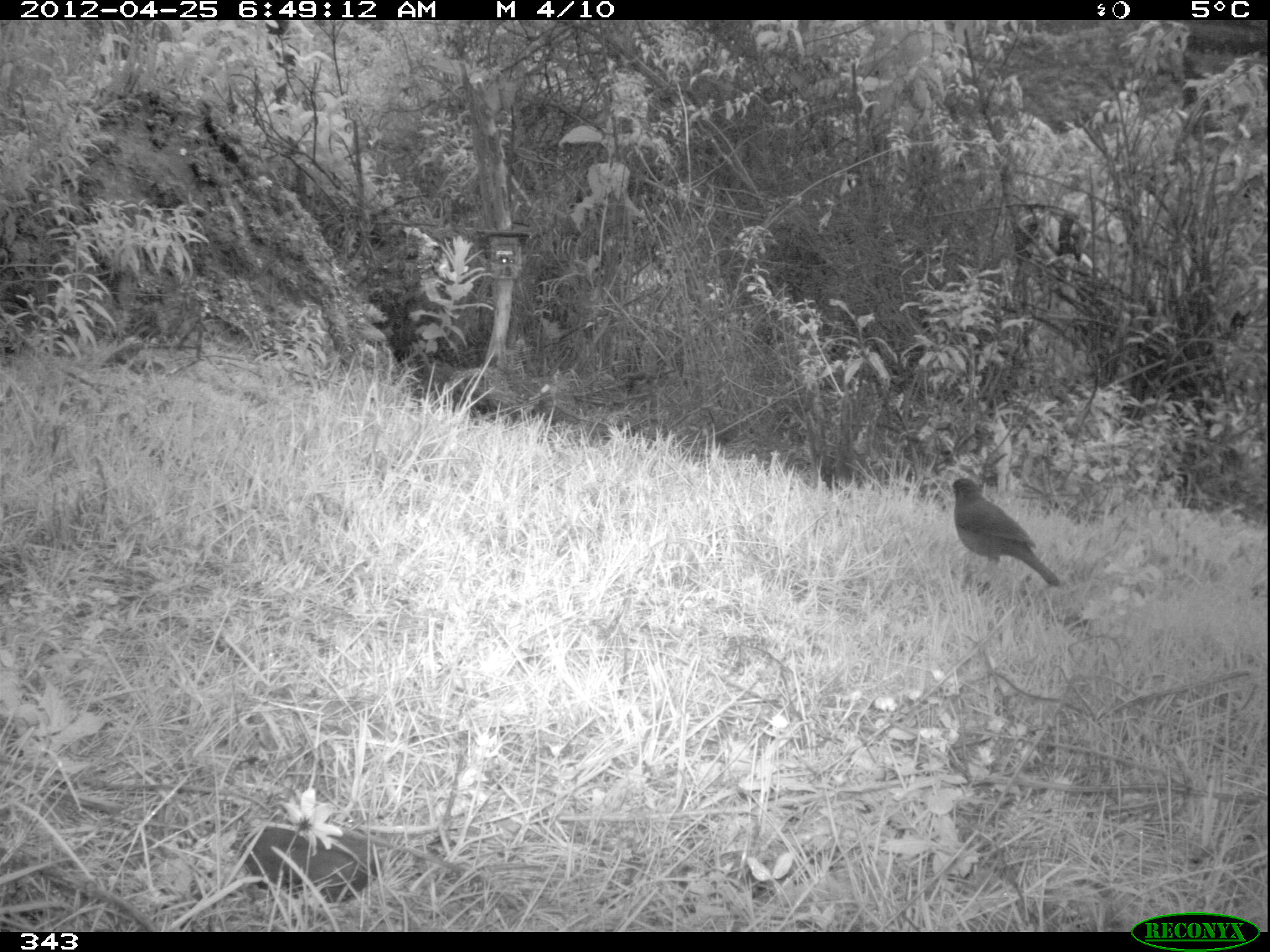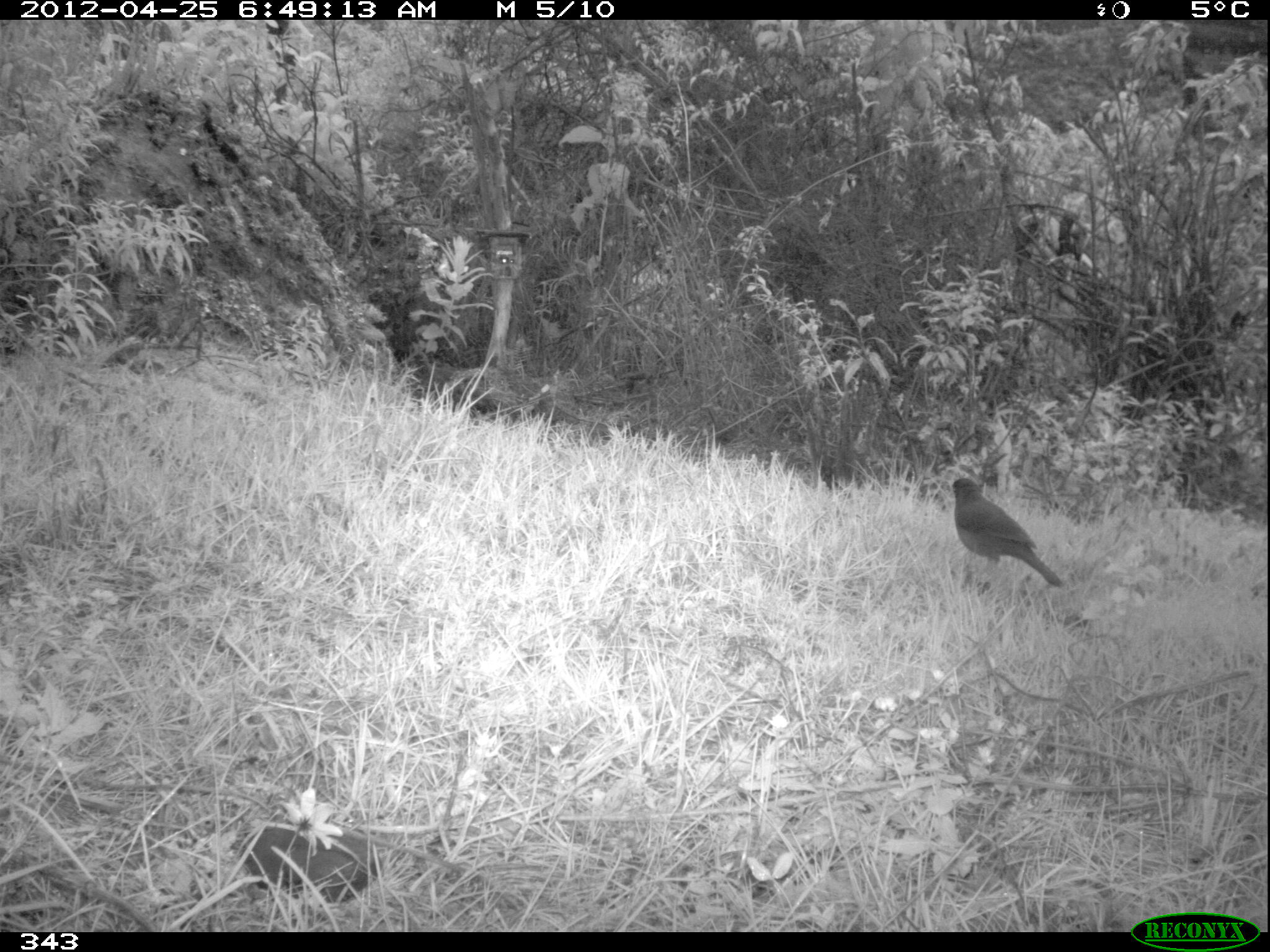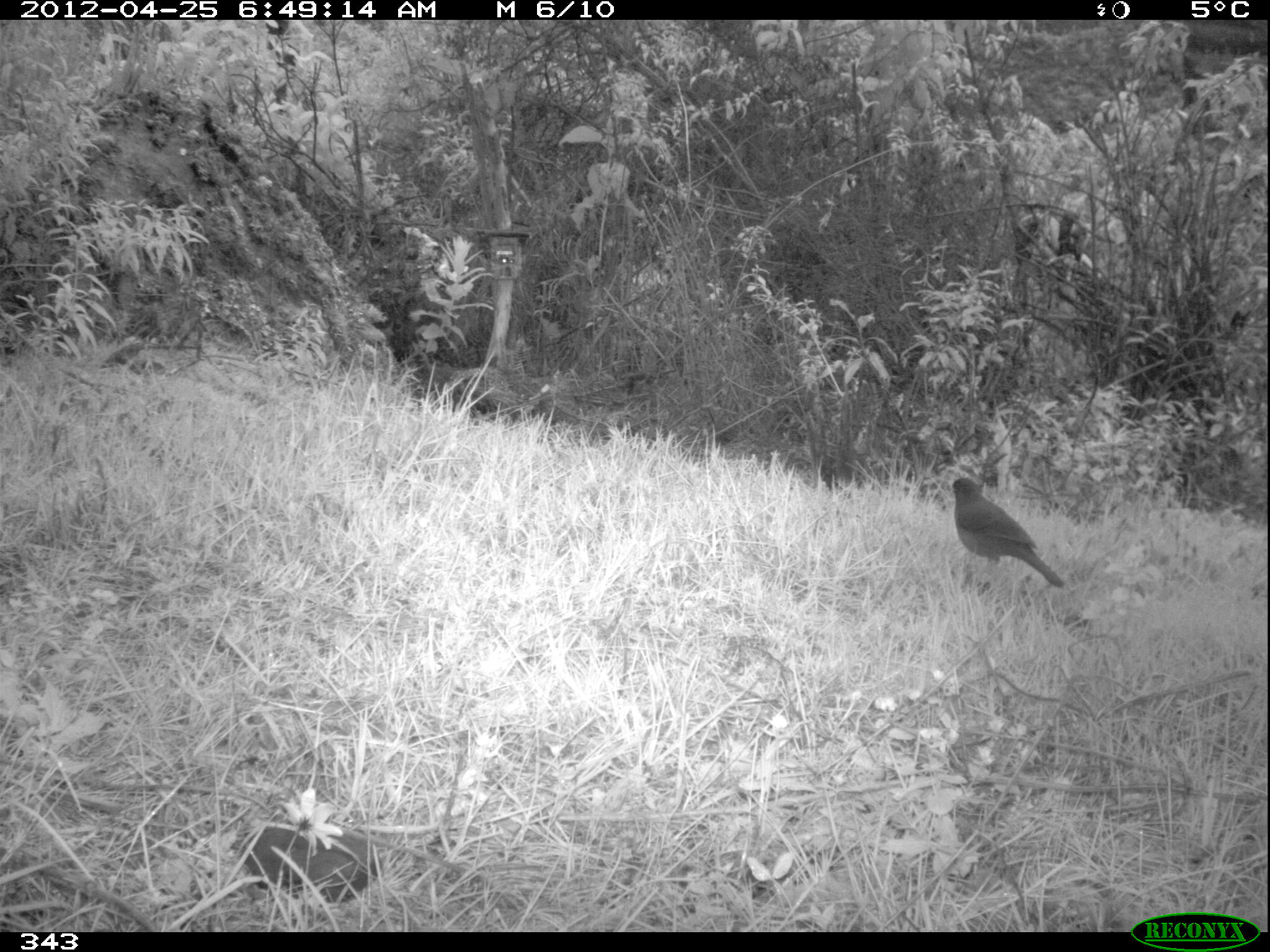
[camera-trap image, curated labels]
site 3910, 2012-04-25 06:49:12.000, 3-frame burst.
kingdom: Animalia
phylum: Chordata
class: Aves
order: Passeriformes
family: Turdidae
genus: Turdus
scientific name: Turdus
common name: true thrushes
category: turdus sp